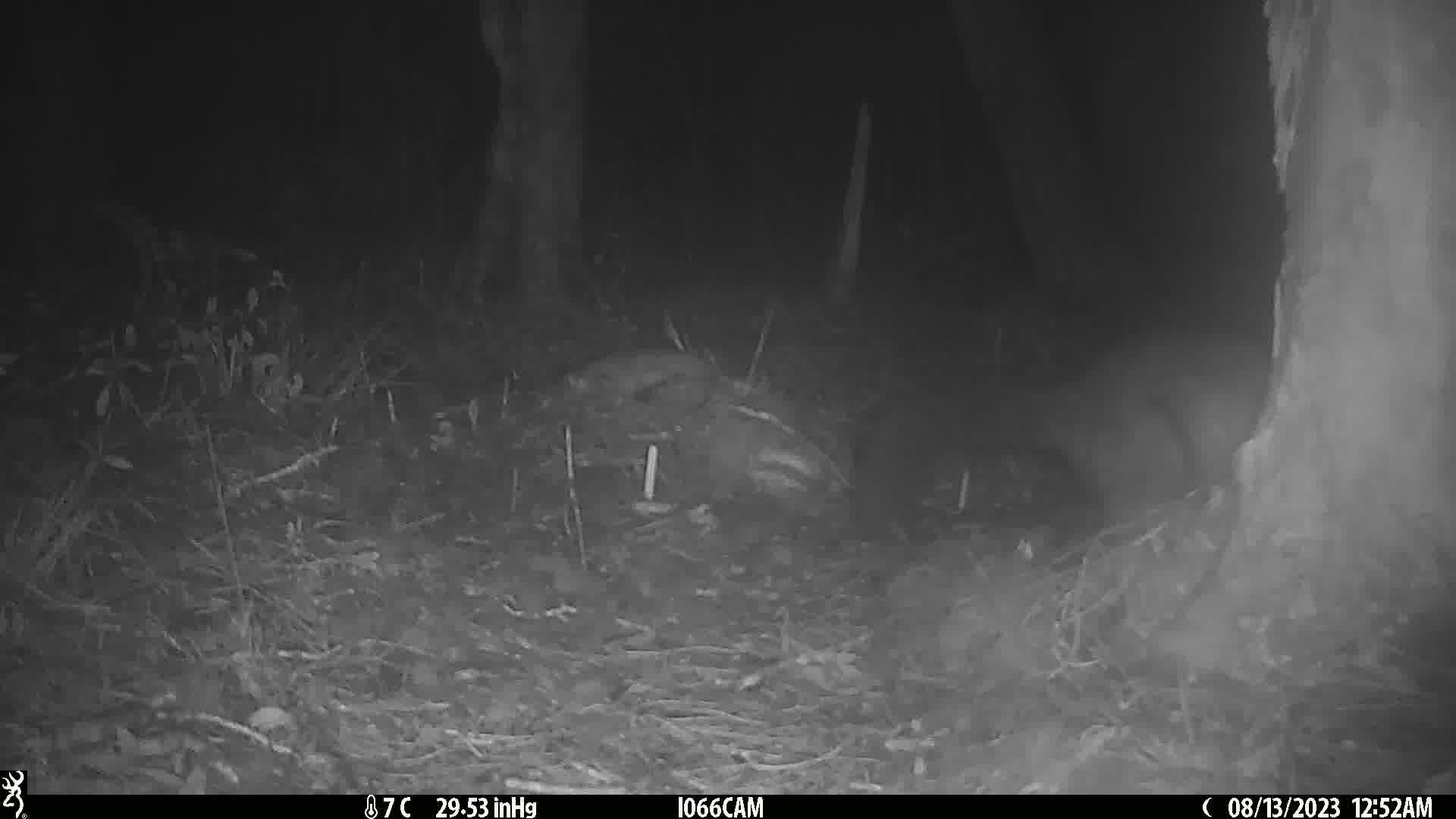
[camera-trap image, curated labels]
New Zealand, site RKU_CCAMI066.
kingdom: Animalia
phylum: Chordata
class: Mammalia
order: Diprotodontia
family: Phalangeridae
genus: Trichosurus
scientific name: Trichosurus vulpecula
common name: common brushtail possum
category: possum